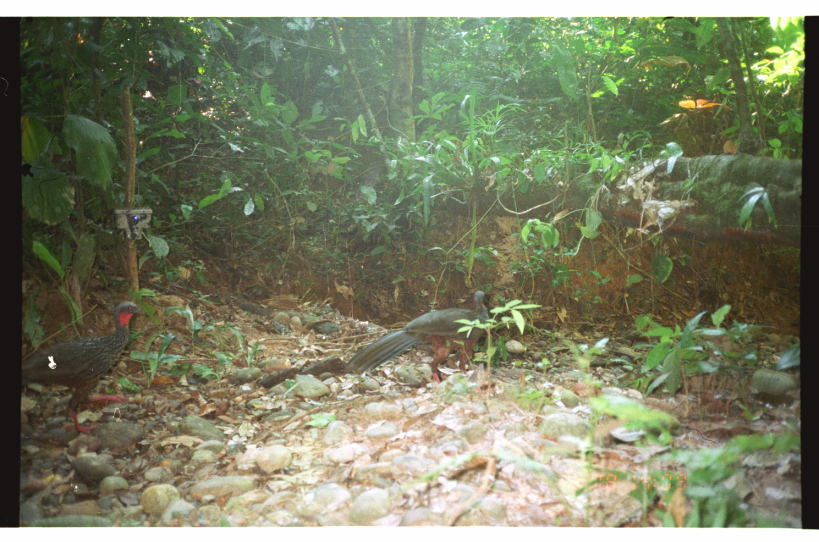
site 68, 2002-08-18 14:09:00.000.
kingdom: Animalia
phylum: Chordata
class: Aves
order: Galliformes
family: Cracidae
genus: Penelope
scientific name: Penelope jacquacu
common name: spix's guan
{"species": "Penelope jacquacu (spix's guan)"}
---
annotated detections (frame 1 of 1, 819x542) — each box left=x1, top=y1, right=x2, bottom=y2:
penelope jacquacu: left=21, top=300, right=148, bottom=435; left=345, top=290, right=490, bottom=384